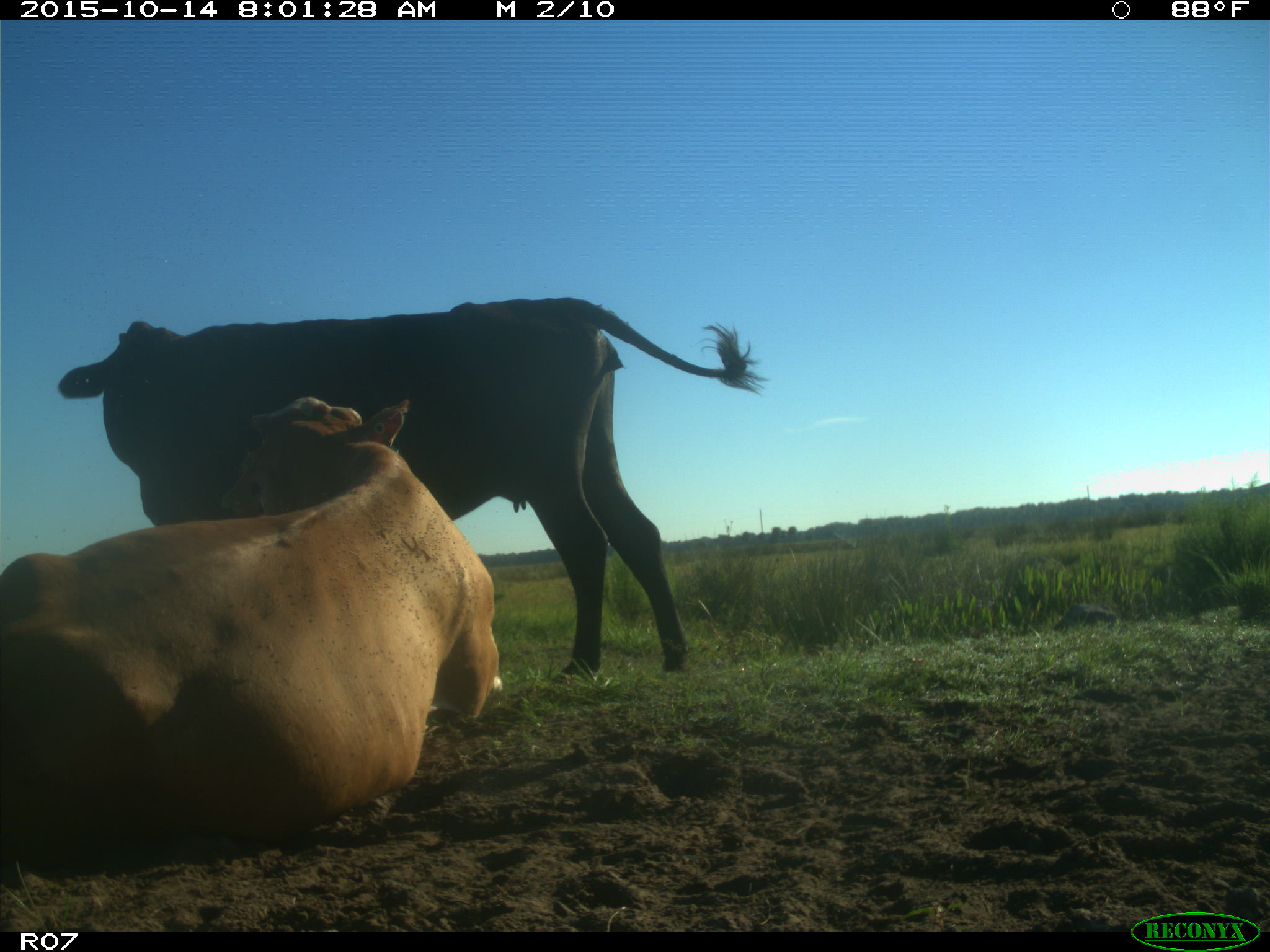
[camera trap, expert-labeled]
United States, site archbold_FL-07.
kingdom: Animalia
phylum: Chordata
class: Mammalia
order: Artiodactyla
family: Bovidae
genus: Bos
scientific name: Bos taurus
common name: domestic cow